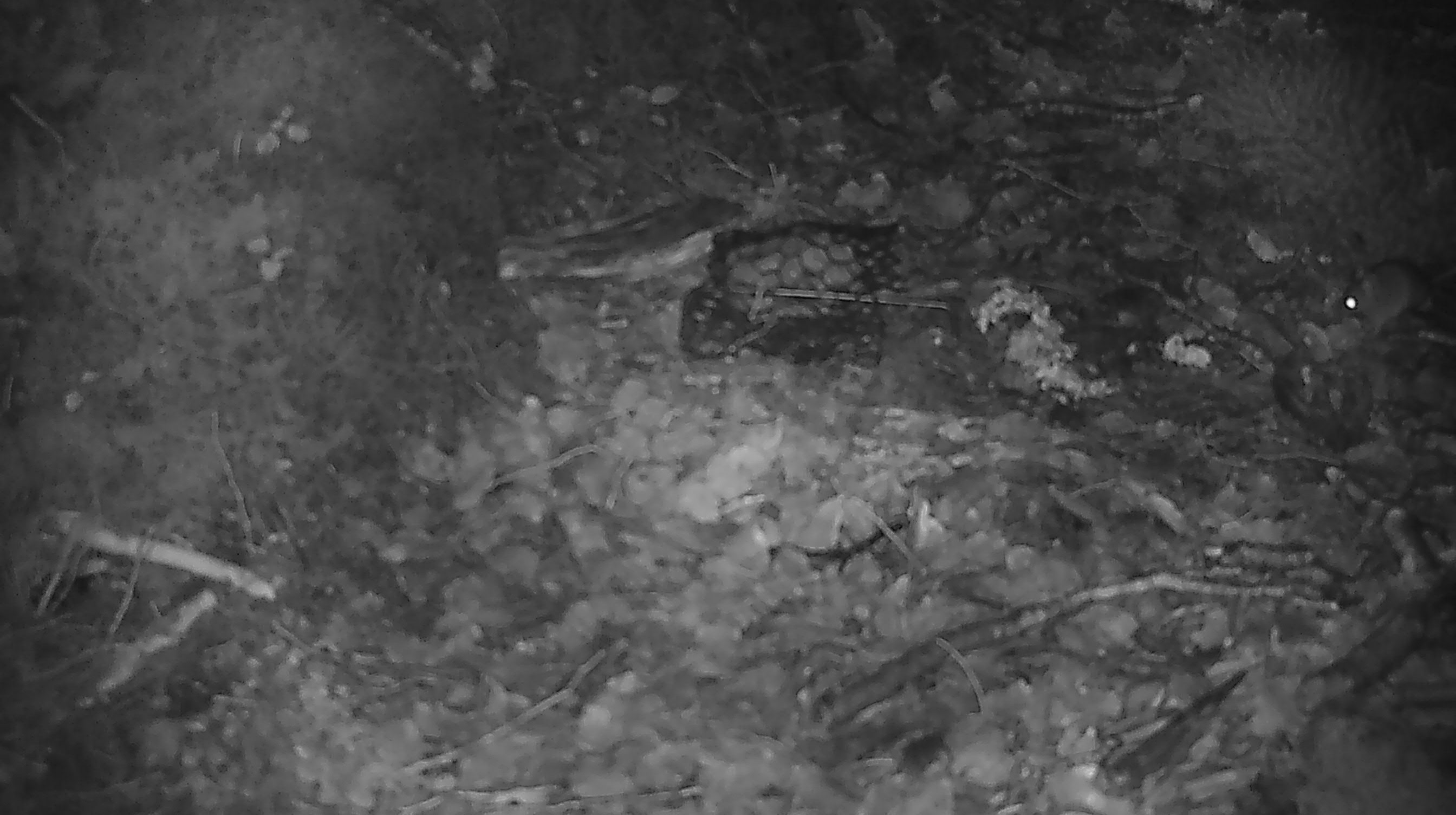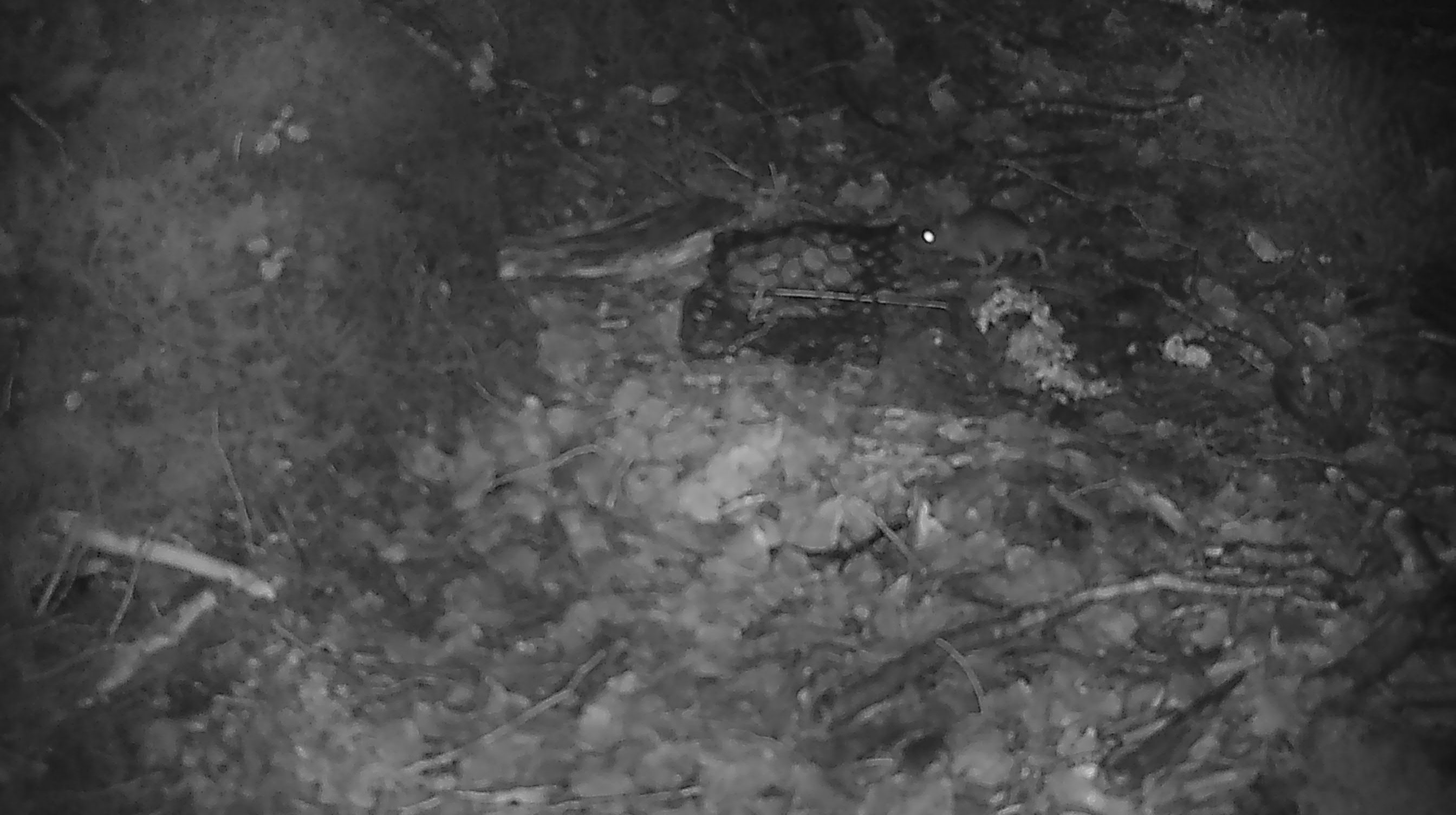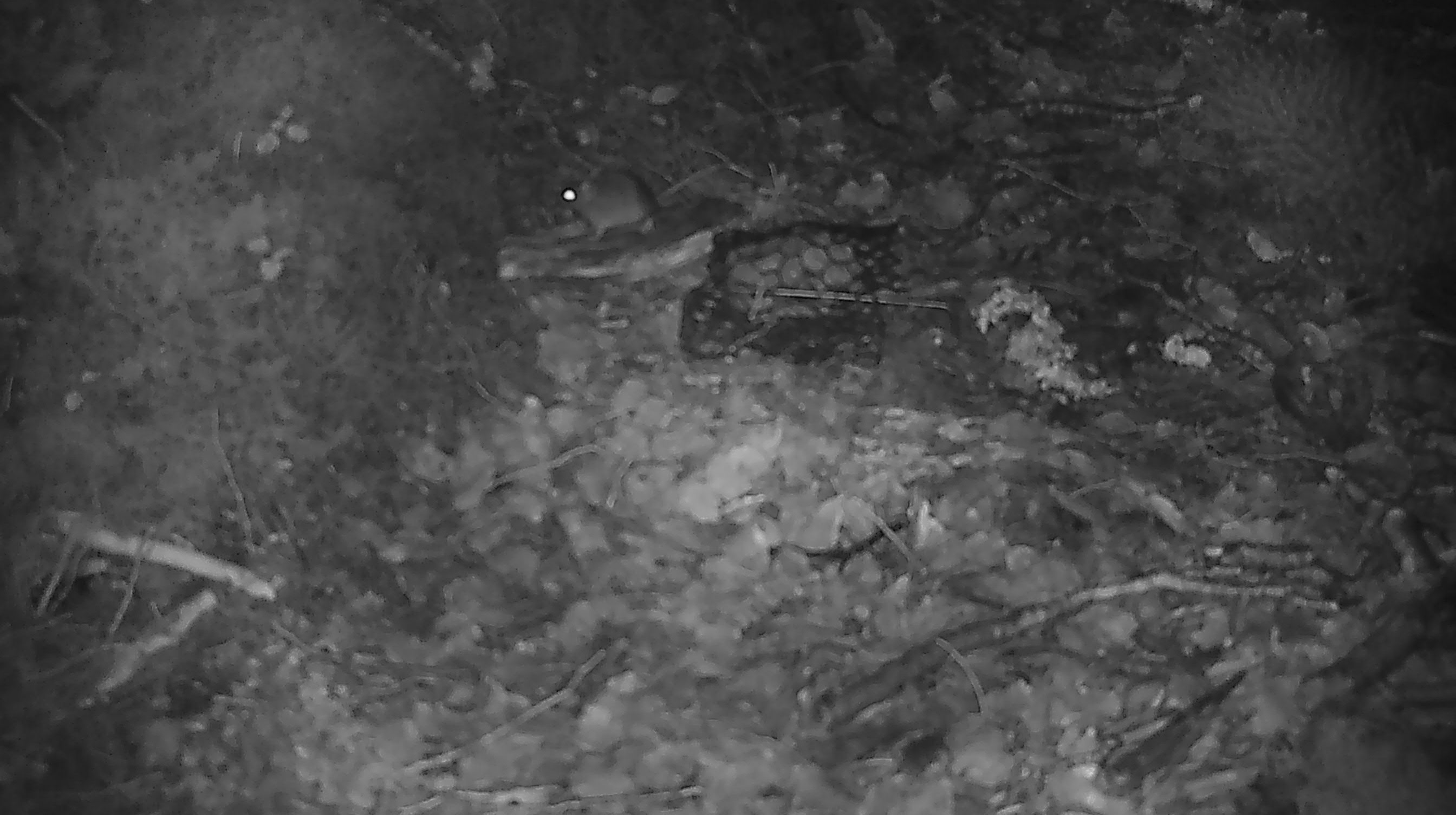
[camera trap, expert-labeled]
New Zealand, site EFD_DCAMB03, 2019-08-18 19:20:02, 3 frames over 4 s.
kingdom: Animalia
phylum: Chordata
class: Mammalia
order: Rodentia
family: Muridae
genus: Mus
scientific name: Mus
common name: mouse